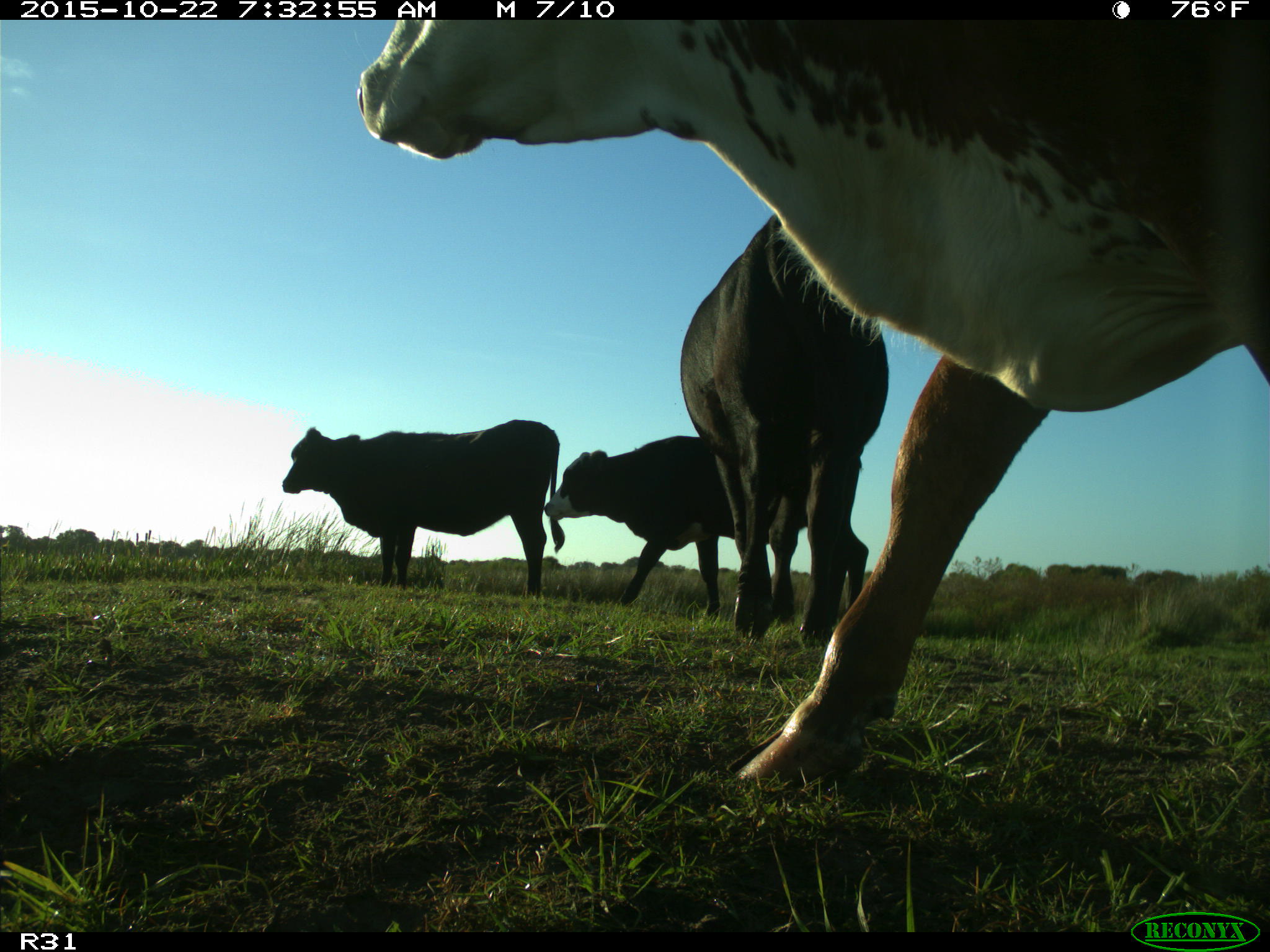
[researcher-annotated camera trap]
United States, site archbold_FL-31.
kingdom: Animalia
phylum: Chordata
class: Mammalia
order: Artiodactyla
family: Bovidae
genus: Bos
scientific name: Bos taurus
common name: domestic cow